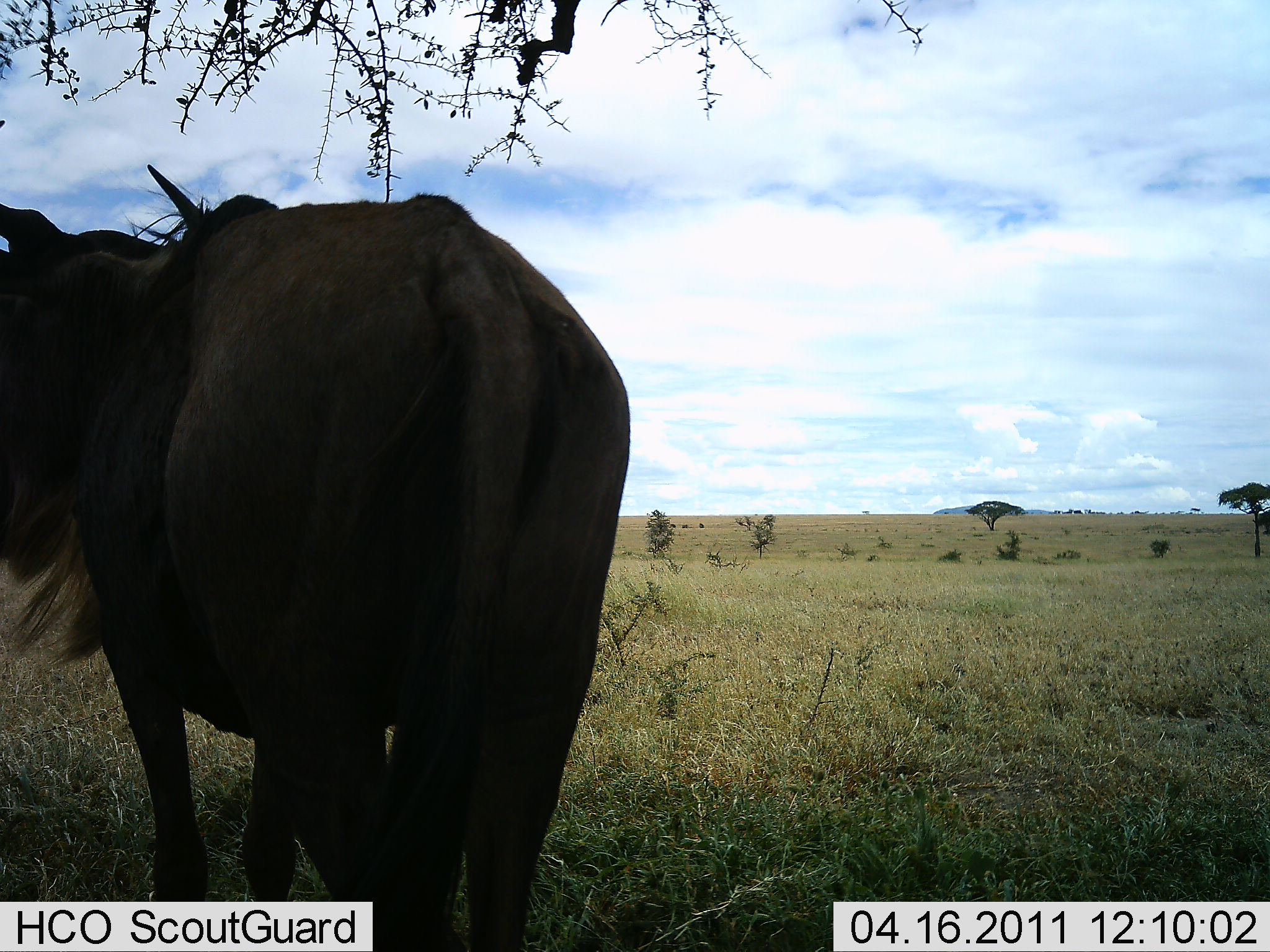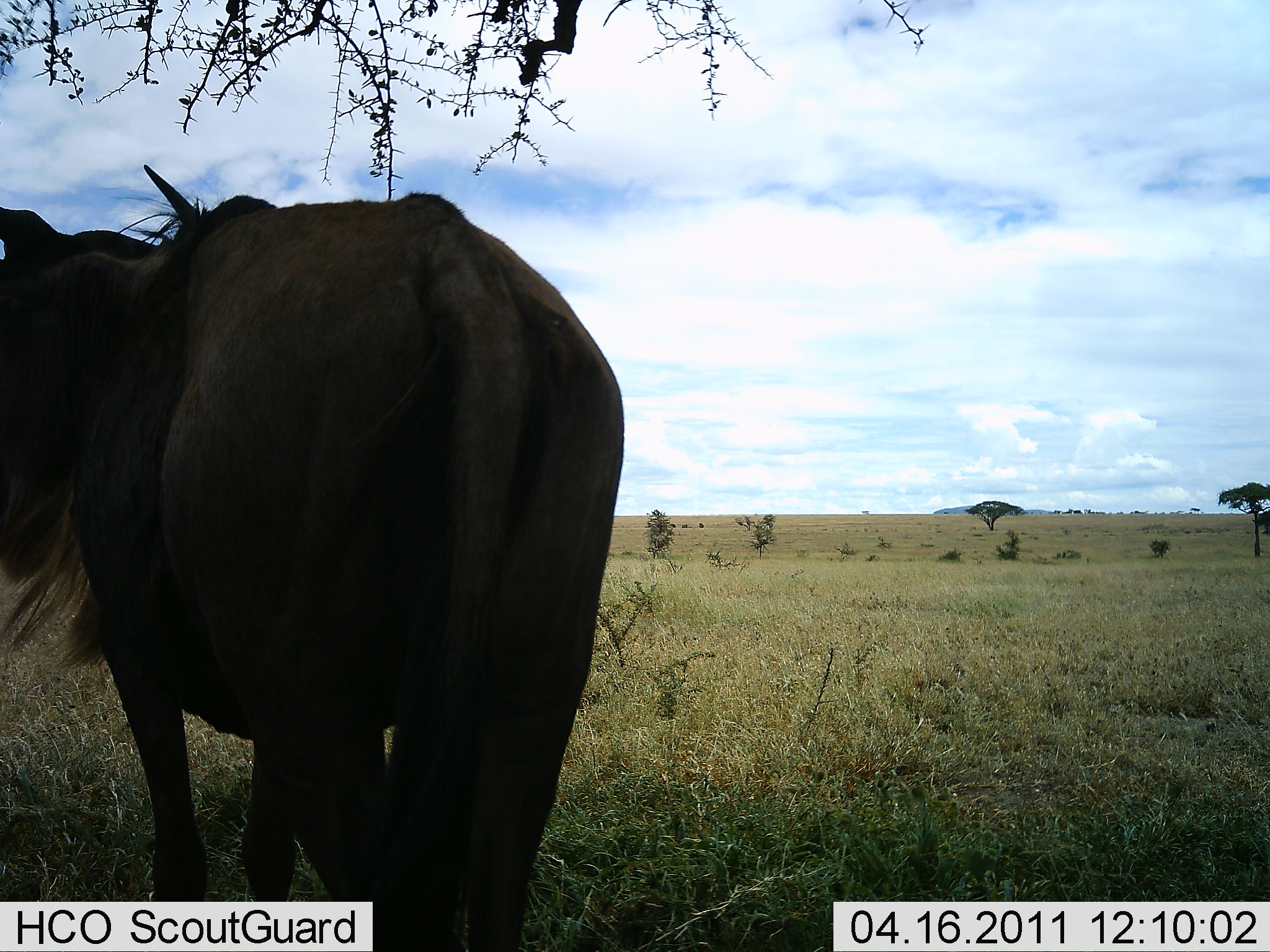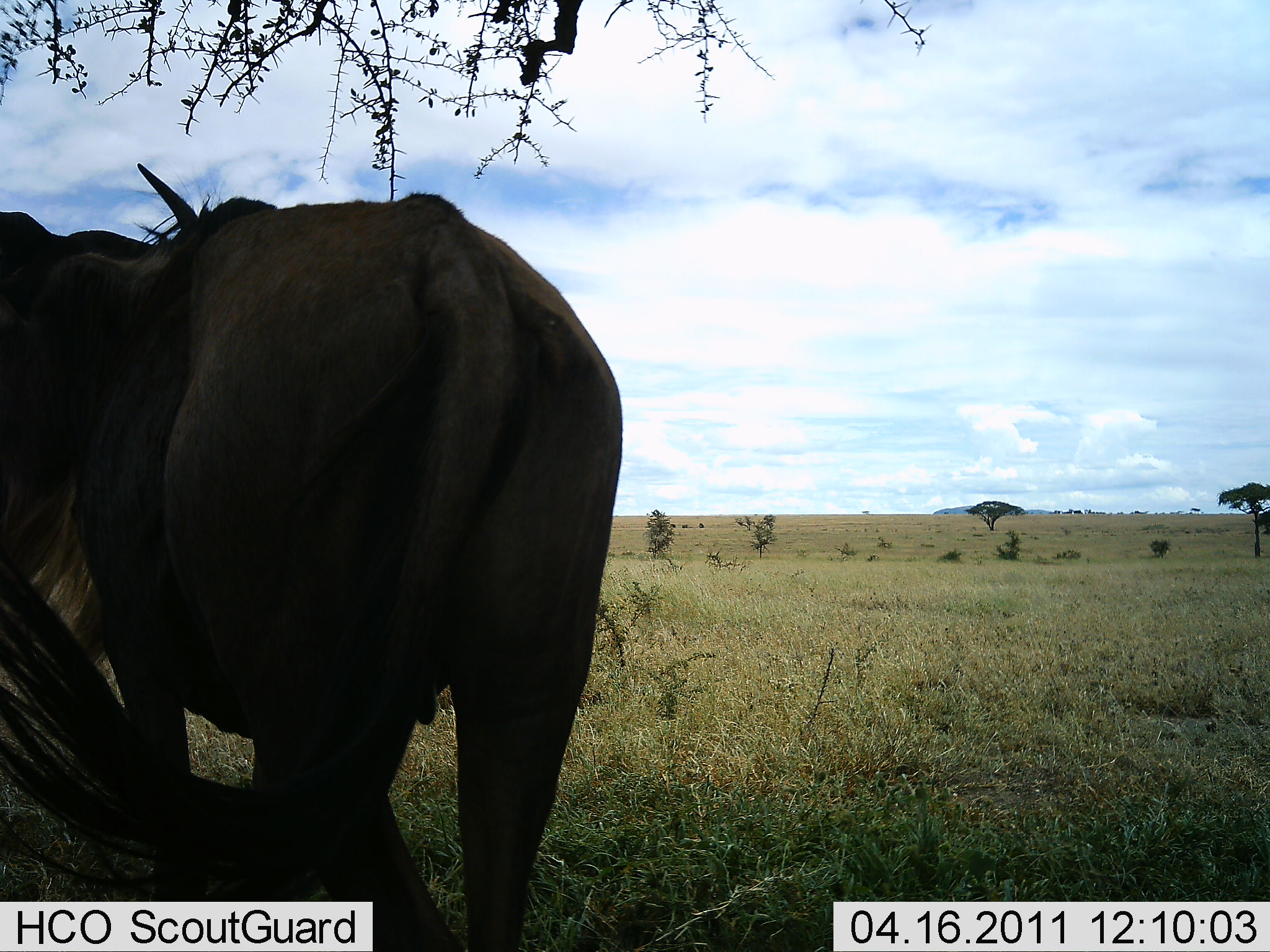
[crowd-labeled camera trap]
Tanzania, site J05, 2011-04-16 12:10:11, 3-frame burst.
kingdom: Animalia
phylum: Chordata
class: Mammalia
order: Artiodactyla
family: Bovidae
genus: Connochaetes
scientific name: Connochaetes taurinus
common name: blue wildebeest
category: wildebeest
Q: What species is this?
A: Wildebeest (blue wildebeest) (Connochaetes taurinus).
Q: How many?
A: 1.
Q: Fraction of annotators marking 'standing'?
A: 100%.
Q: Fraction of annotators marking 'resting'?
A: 8%.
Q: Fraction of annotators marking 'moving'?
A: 0%.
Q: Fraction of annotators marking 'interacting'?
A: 0%.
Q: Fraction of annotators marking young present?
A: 0%.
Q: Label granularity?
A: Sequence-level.